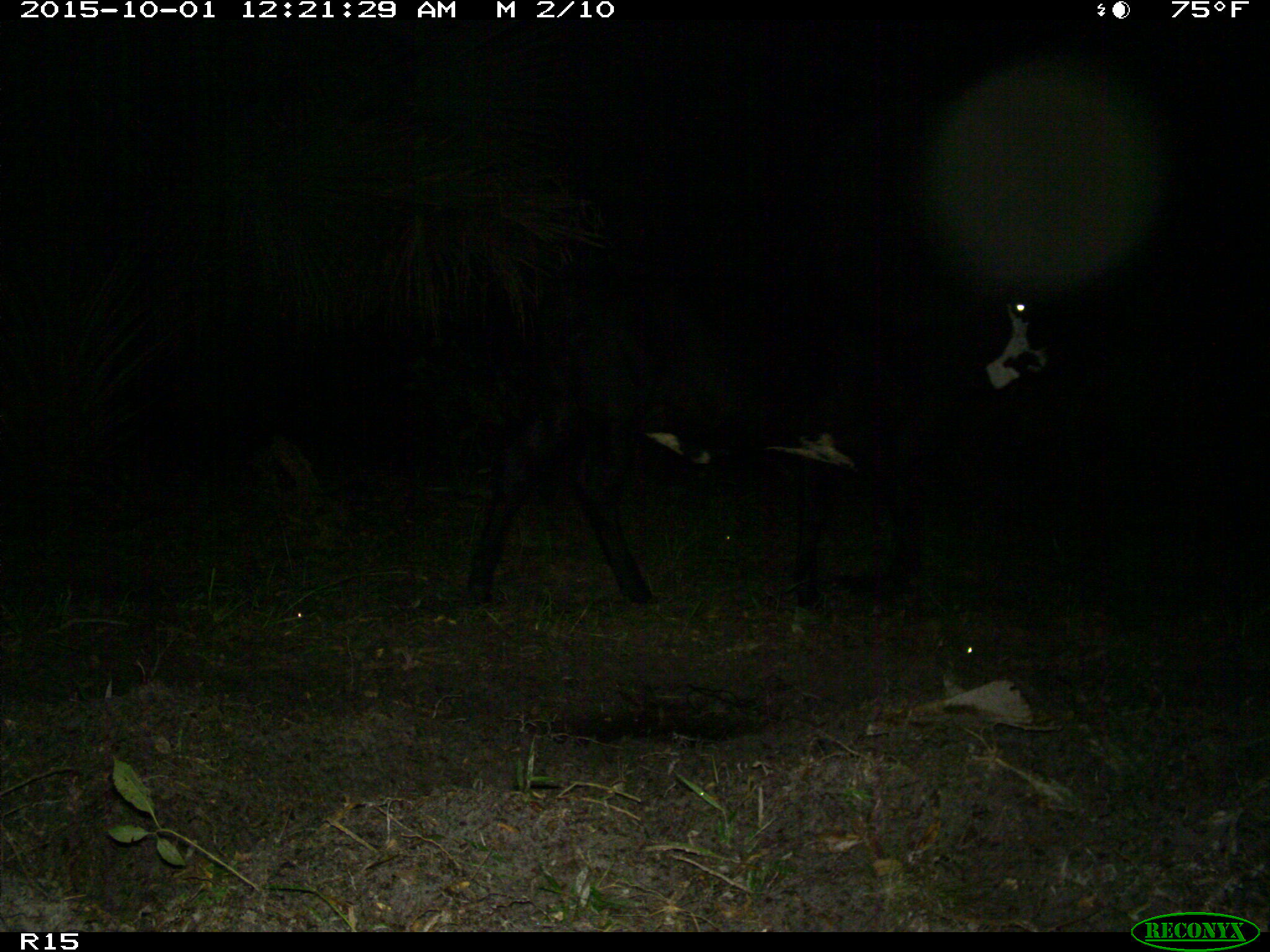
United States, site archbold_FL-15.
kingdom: Animalia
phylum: Chordata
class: Mammalia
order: Artiodactyla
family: Bovidae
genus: Bos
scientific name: Bos taurus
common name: domestic cow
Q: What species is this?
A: Bos taurus (domestic cow).